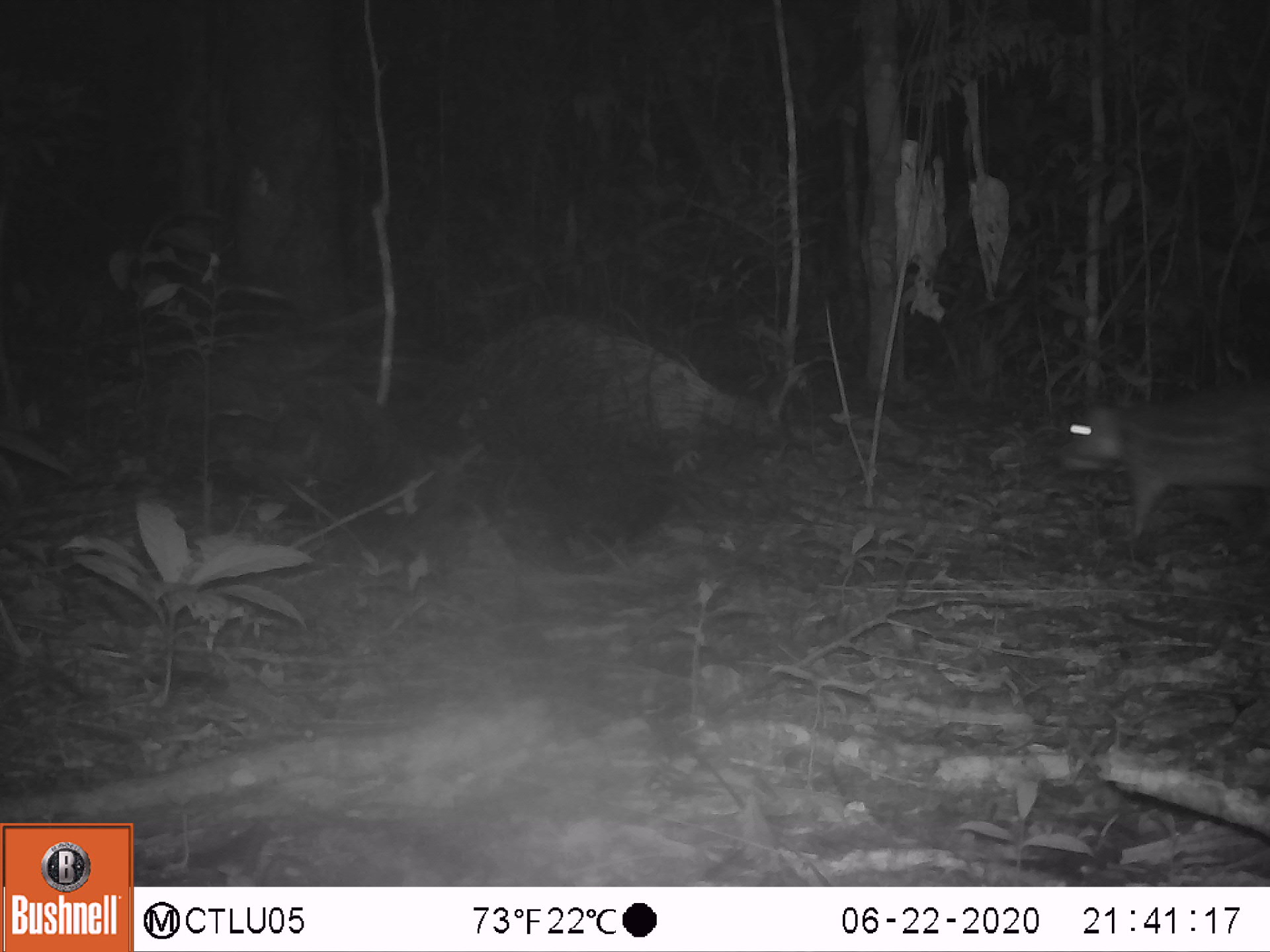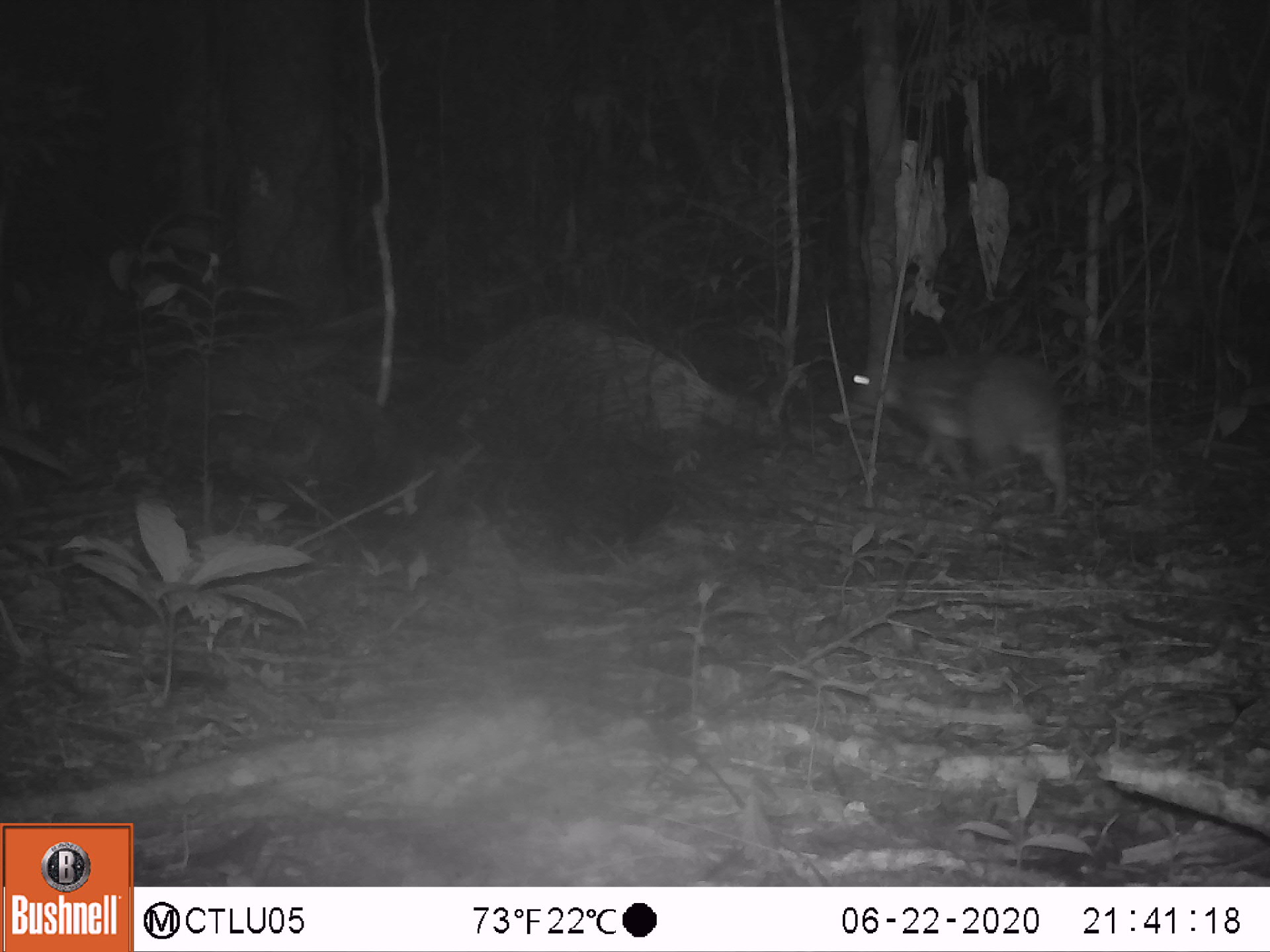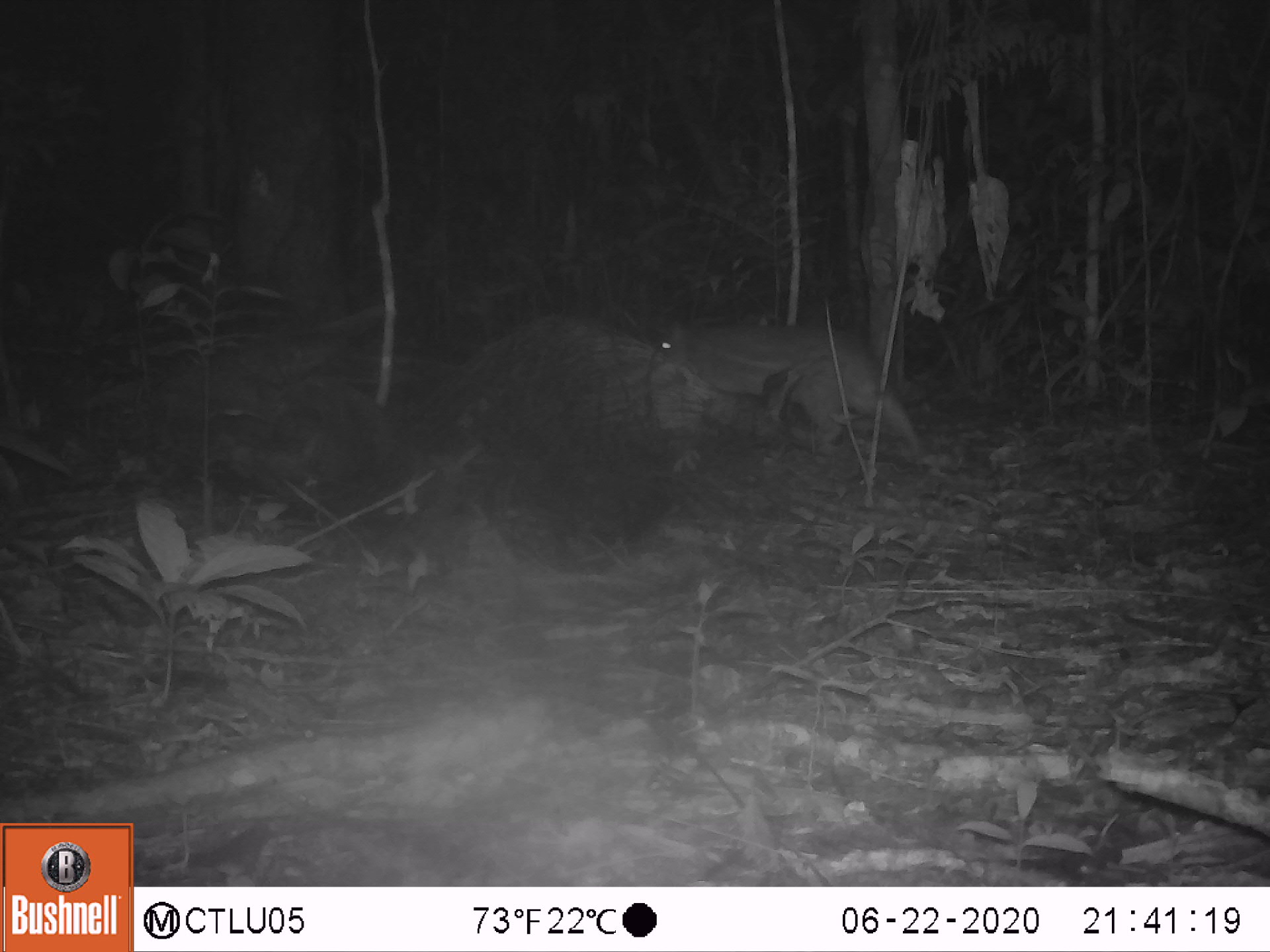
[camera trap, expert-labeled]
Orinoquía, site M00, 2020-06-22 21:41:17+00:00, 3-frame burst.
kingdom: Animalia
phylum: Chordata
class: Mammalia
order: Rodentia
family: Cuniculidae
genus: Cuniculus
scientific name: Cuniculus paca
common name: spotted paca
Spotted paca (Cuniculus paca).